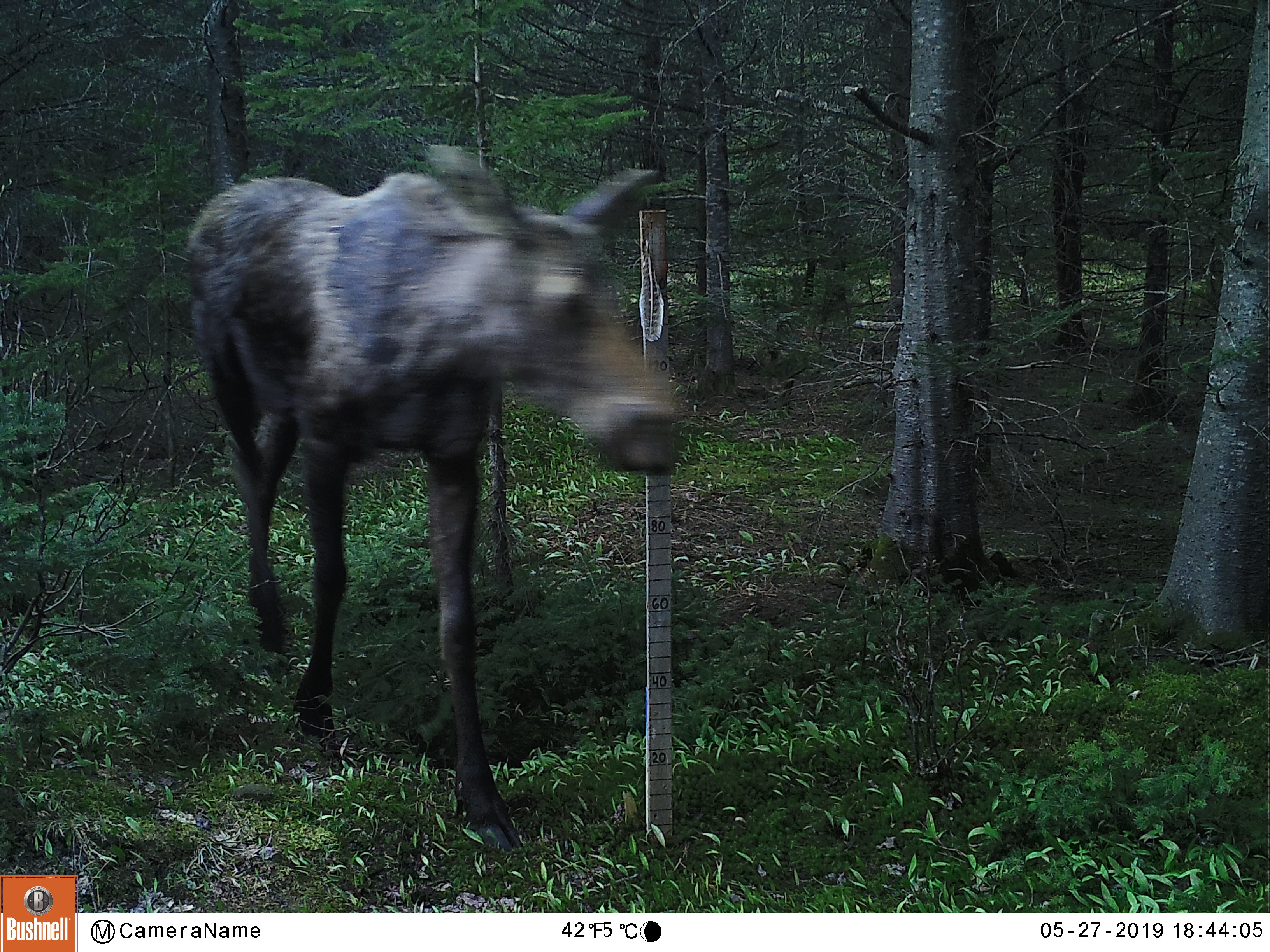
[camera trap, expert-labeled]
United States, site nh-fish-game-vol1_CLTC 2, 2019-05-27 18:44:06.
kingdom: Animalia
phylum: Chordata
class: Mammalia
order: Artiodactyla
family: Cervidae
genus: Alces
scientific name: Alces alces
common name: moose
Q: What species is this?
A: Moose (Alces alces).